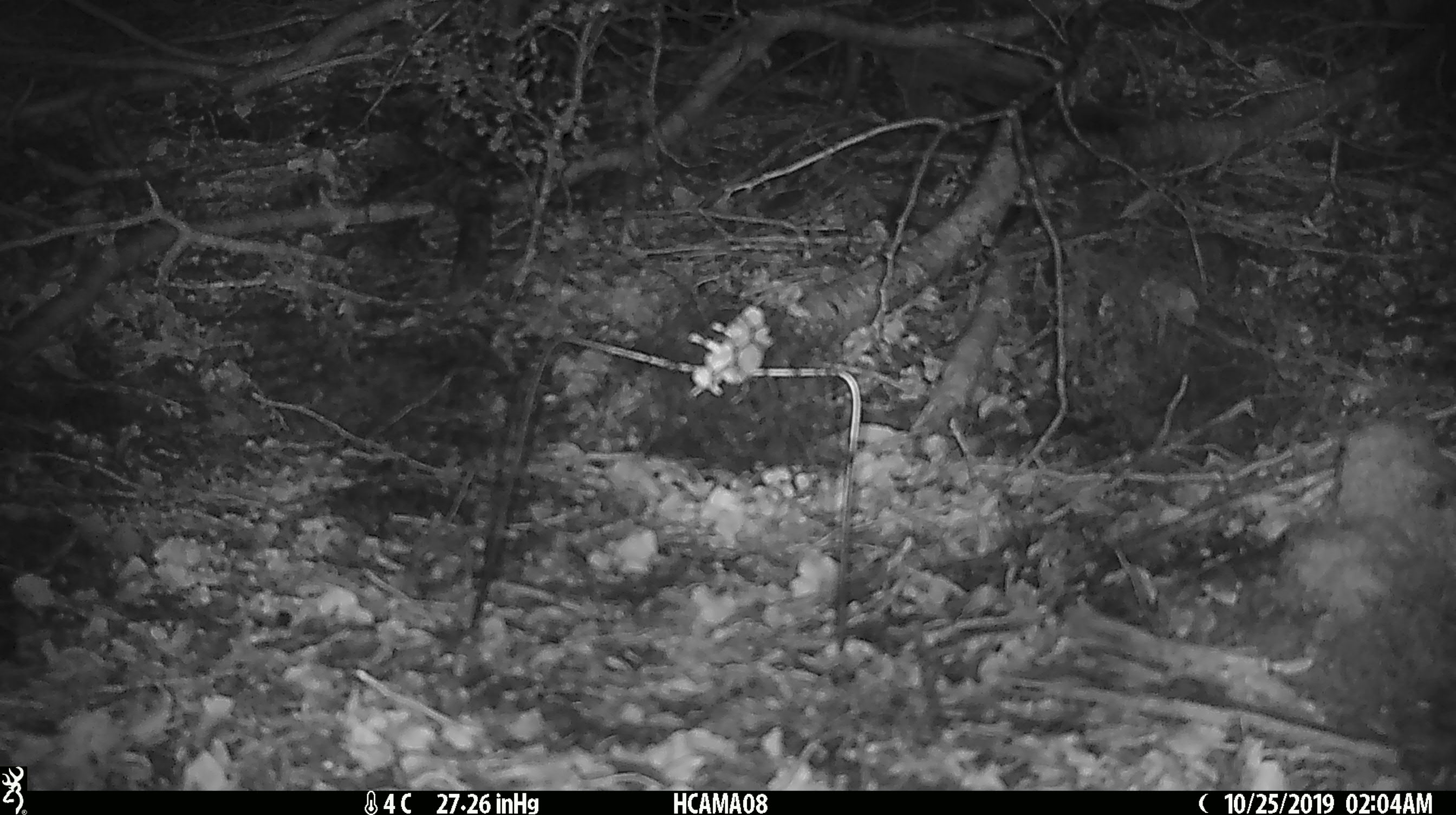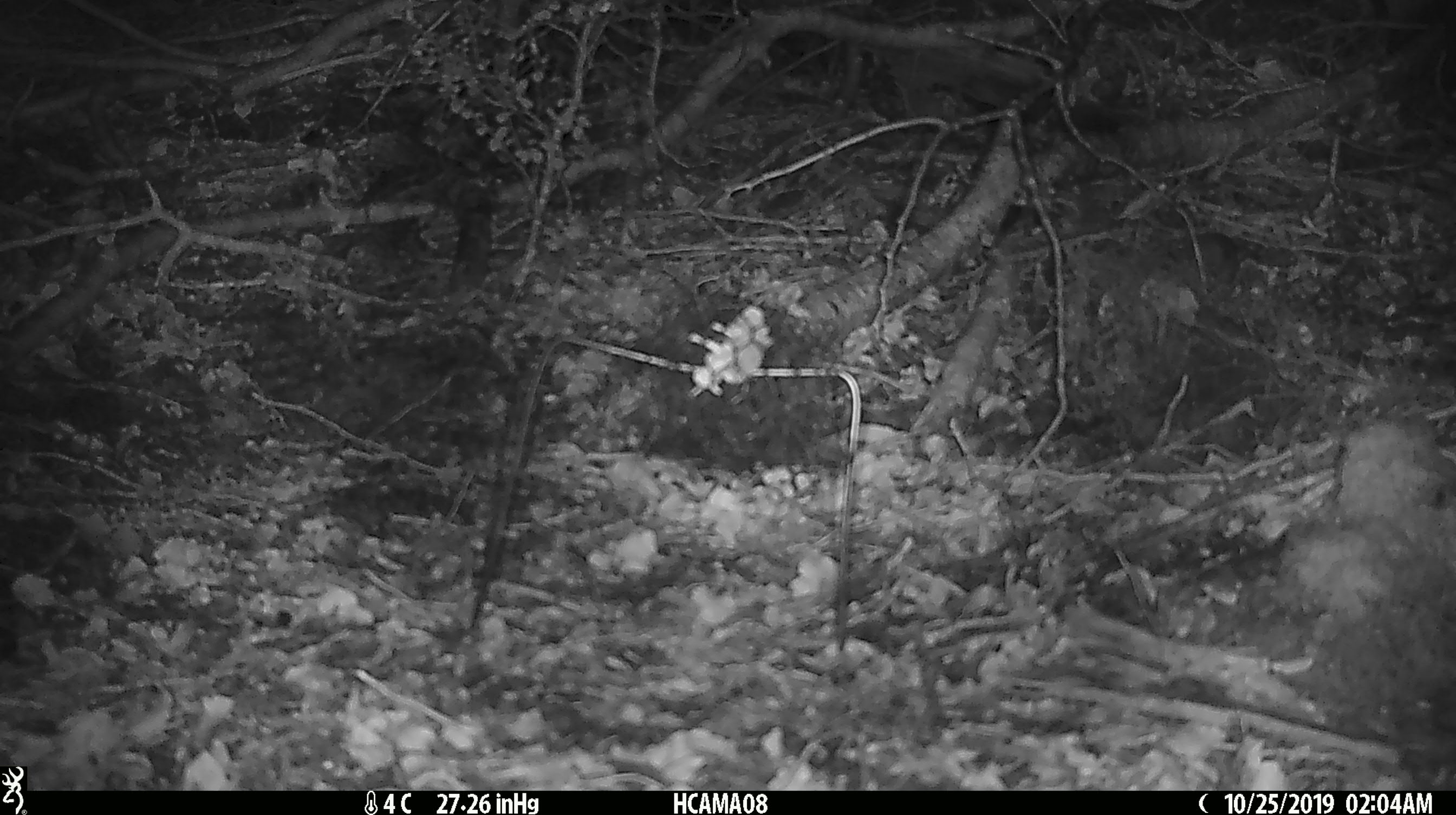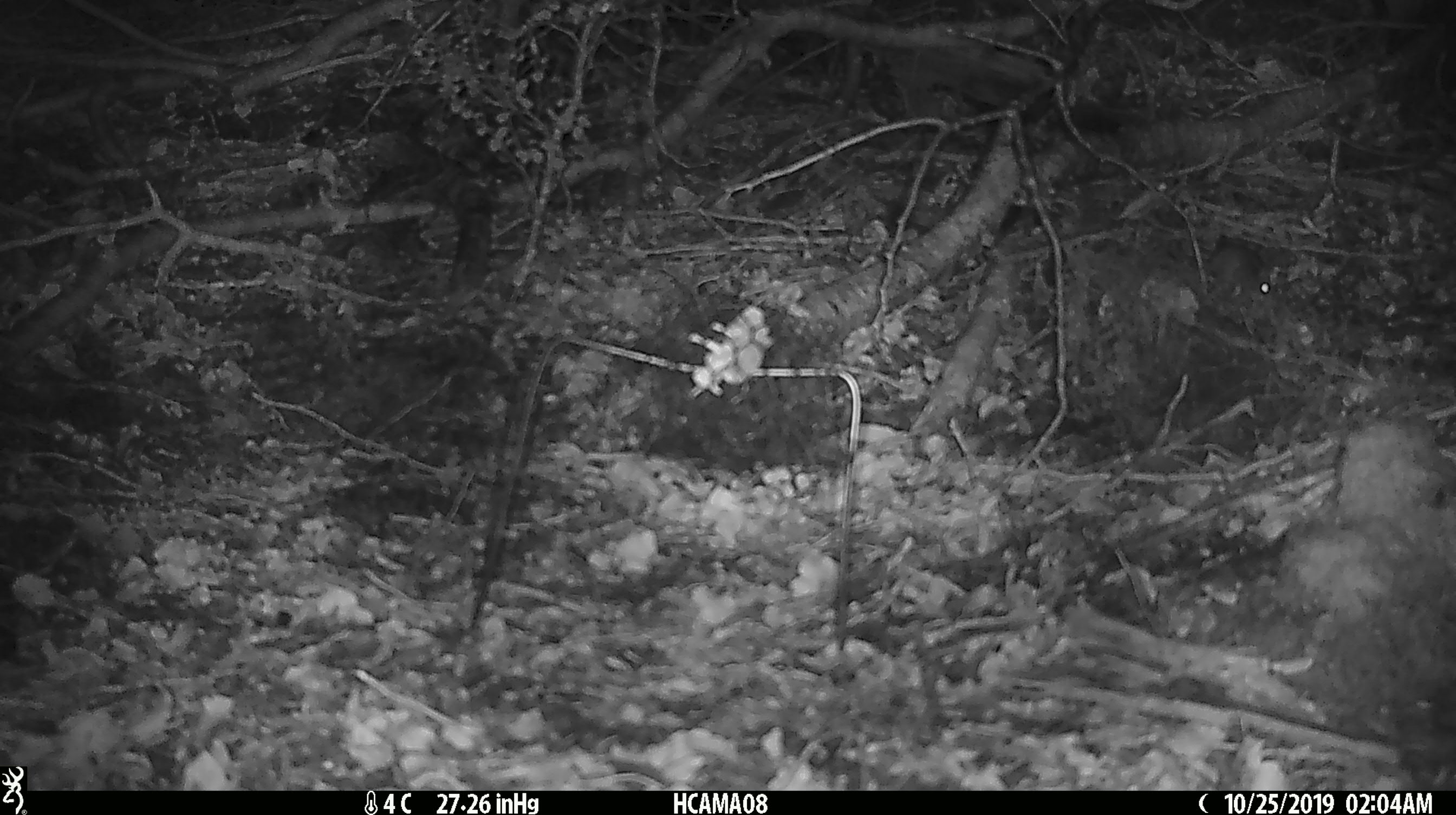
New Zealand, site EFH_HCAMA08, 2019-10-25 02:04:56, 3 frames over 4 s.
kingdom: Animalia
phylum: Chordata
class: Mammalia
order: Rodentia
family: Muridae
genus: Mus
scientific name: Mus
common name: mouse